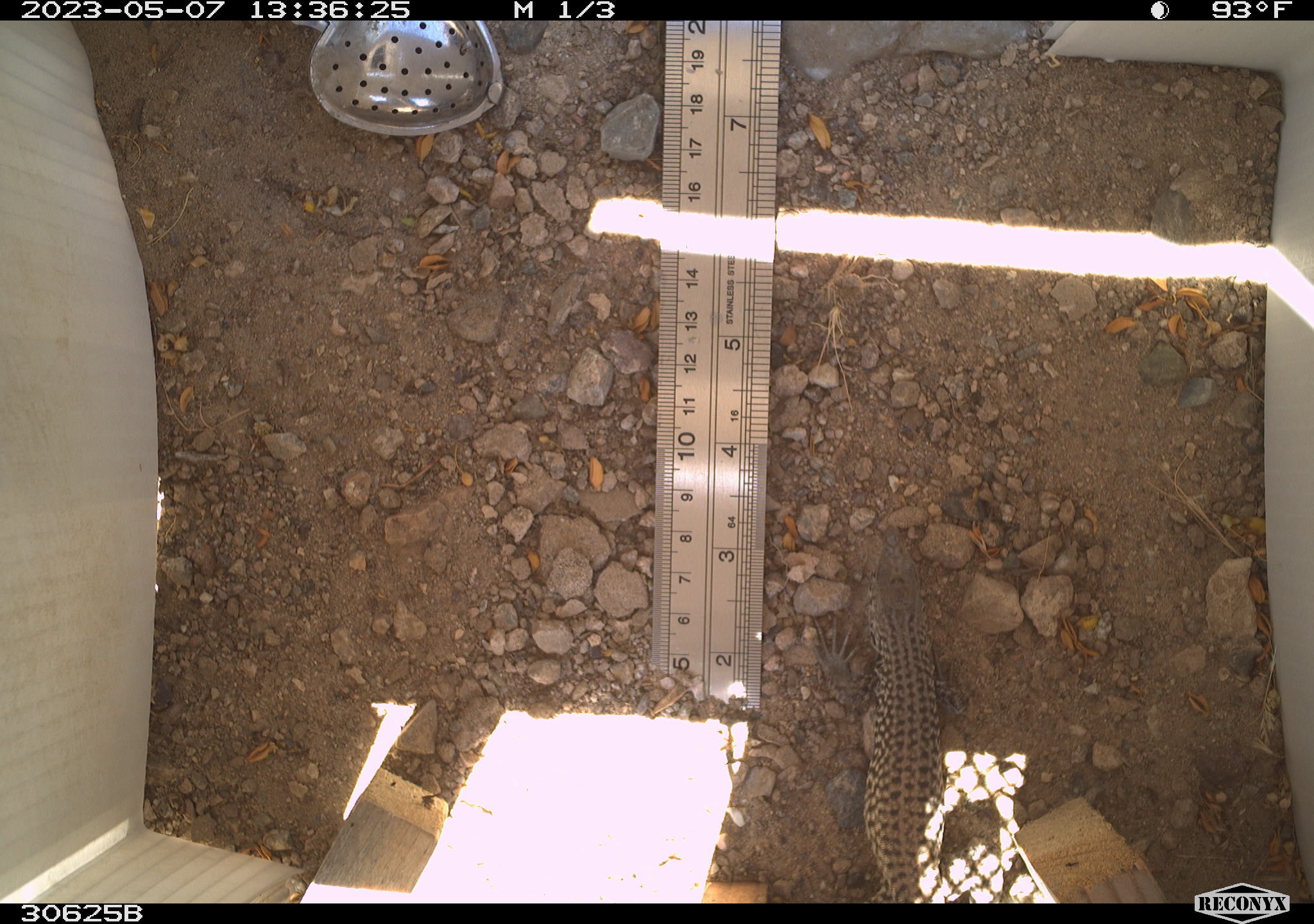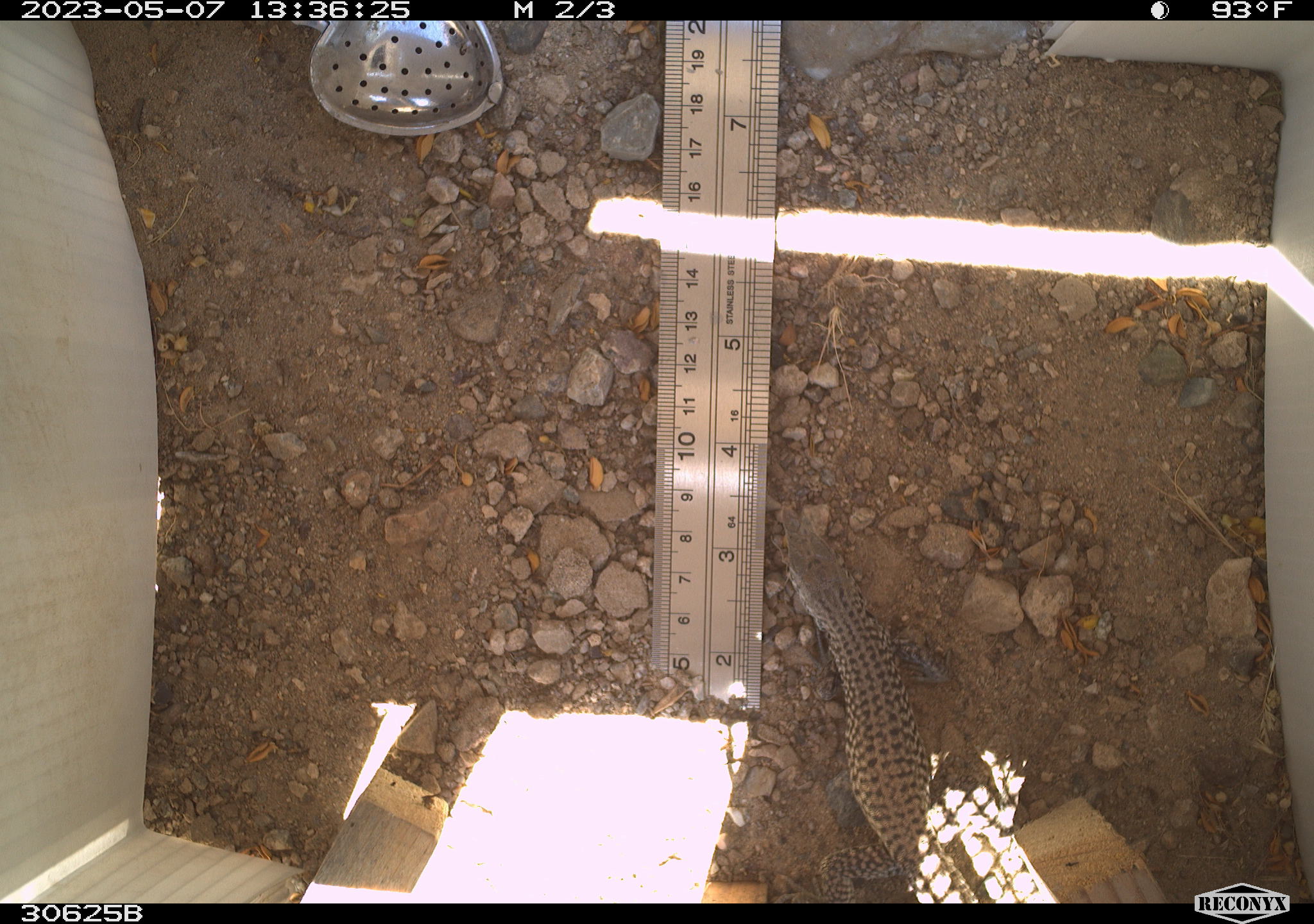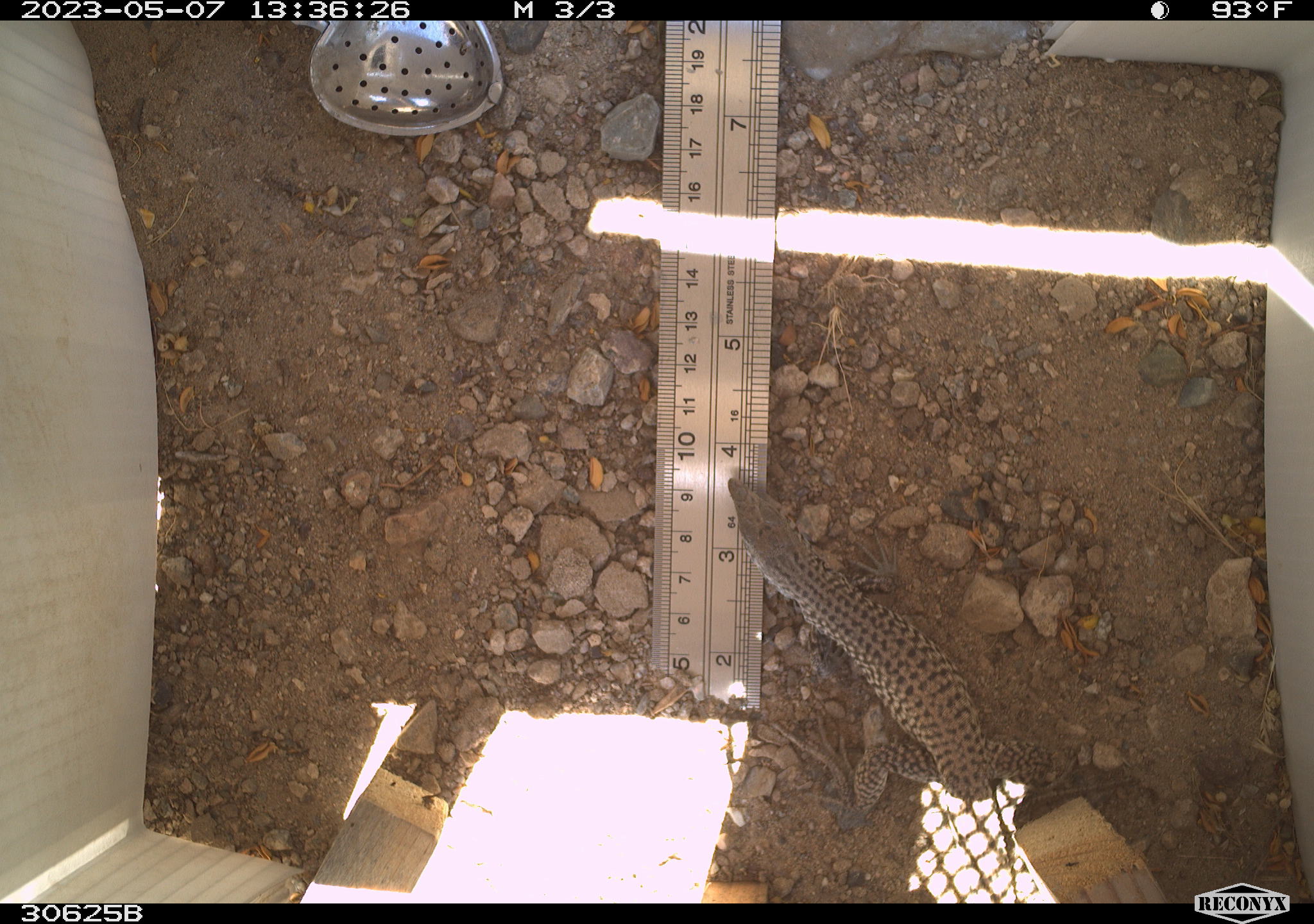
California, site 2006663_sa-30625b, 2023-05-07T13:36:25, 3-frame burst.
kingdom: Animalia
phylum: Chordata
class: Reptilia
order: Squamata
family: Teiidae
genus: Aspidoscelis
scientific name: Aspidoscelis tigris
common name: western whiptail